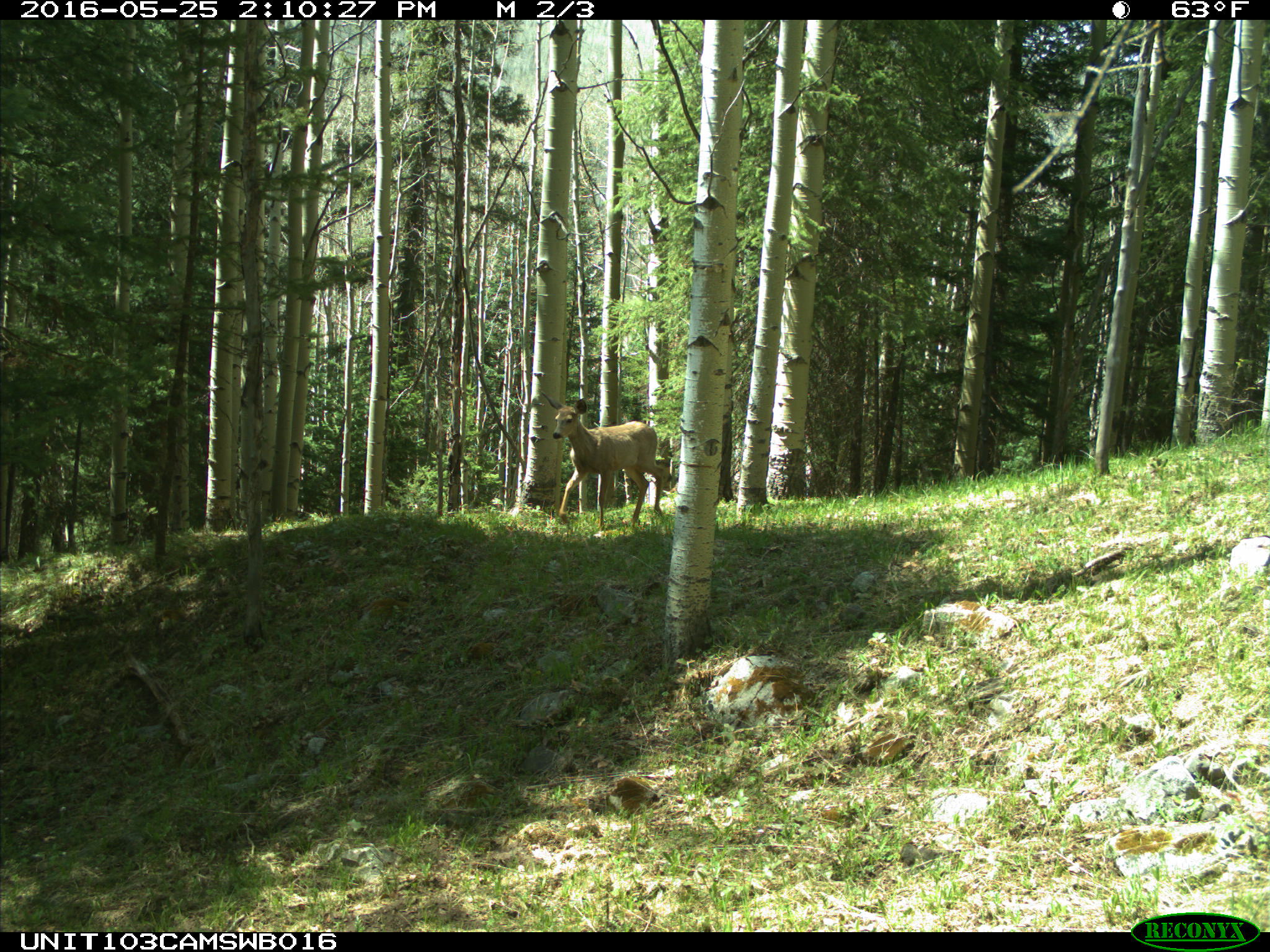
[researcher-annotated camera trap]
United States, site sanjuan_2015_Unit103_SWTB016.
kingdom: Animalia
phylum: Chordata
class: Mammalia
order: Artiodactyla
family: Cervidae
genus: Odocoileus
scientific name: Odocoileus hemionus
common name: mule deer